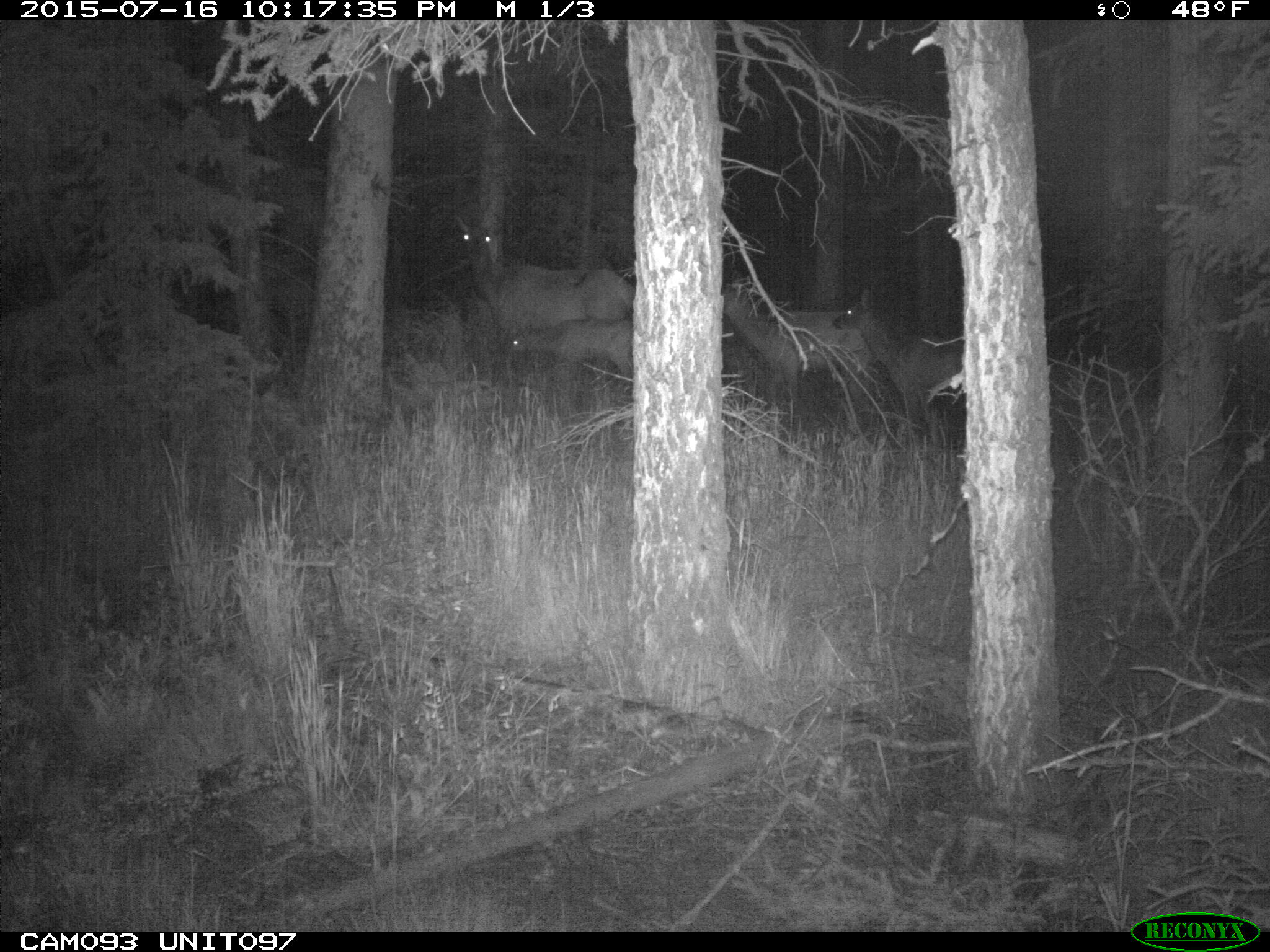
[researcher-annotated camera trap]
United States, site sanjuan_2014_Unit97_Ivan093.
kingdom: Animalia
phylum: Chordata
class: Mammalia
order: Artiodactyla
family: Cervidae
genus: Cervus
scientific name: Cervus elaphus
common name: red deer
Cervus elaphus (red deer).